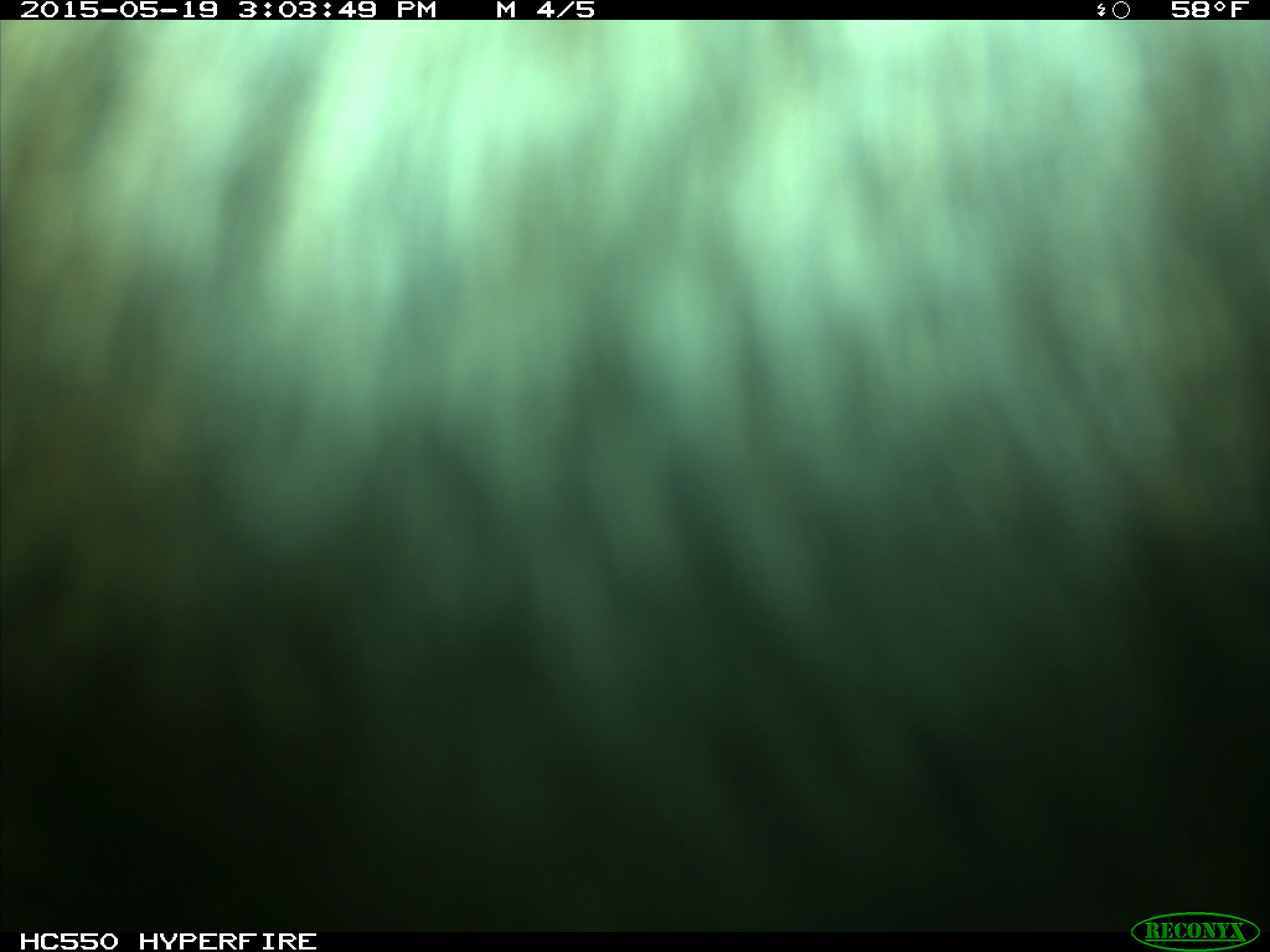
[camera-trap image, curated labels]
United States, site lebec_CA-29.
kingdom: Animalia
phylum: Chordata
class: Mammalia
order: Artiodactyla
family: Bovidae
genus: Bos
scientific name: Bos taurus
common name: domestic cow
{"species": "Bos taurus (domestic cow)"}